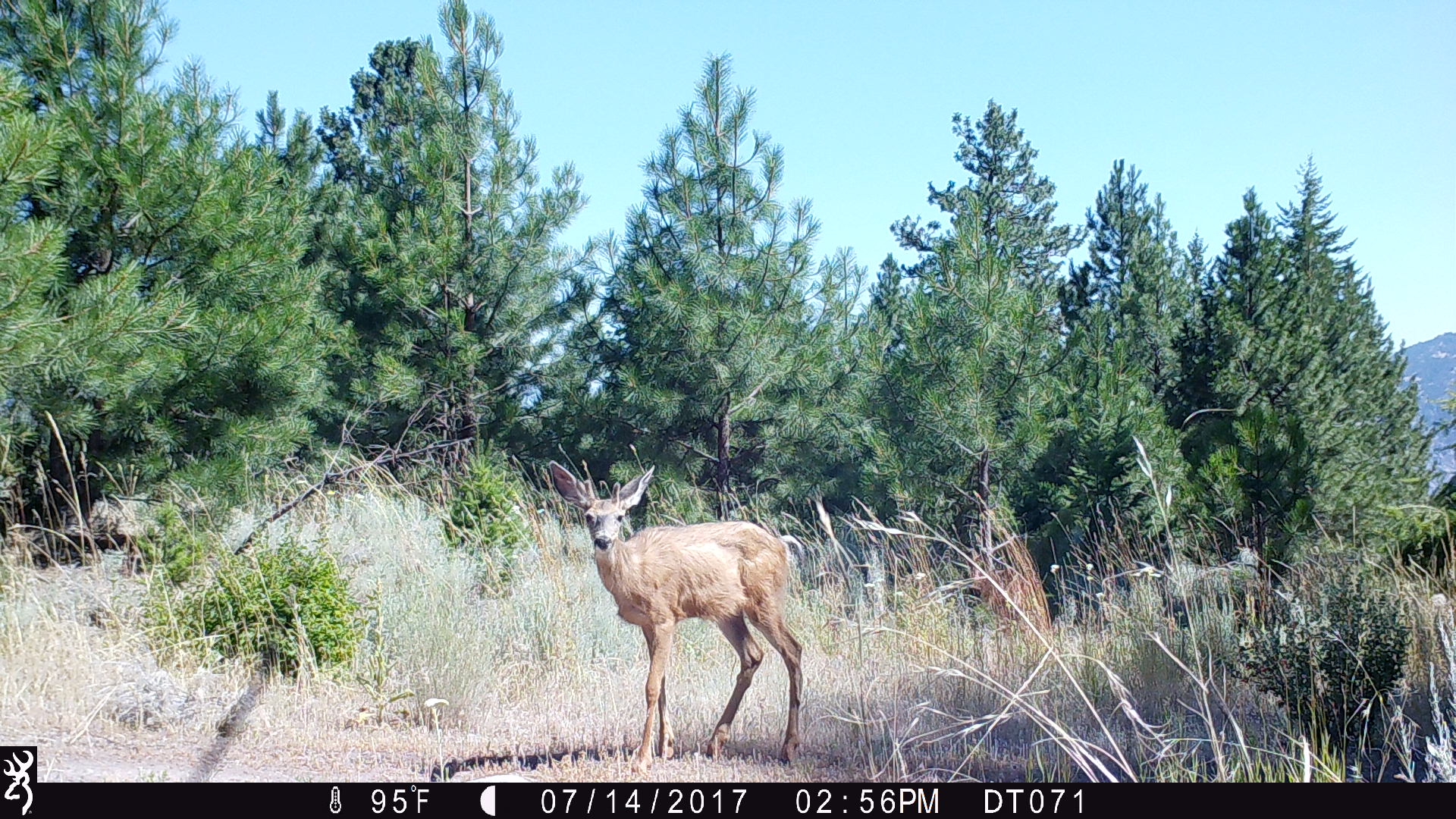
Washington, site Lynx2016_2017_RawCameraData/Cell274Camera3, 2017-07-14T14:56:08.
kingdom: Animalia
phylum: Chordata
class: Mammalia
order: Artiodactyla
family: Cervidae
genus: Odocoileus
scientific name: Odocoileus hemionus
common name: mule deer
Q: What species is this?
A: Odocoileus hemionus (mule deer).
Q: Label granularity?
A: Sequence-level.